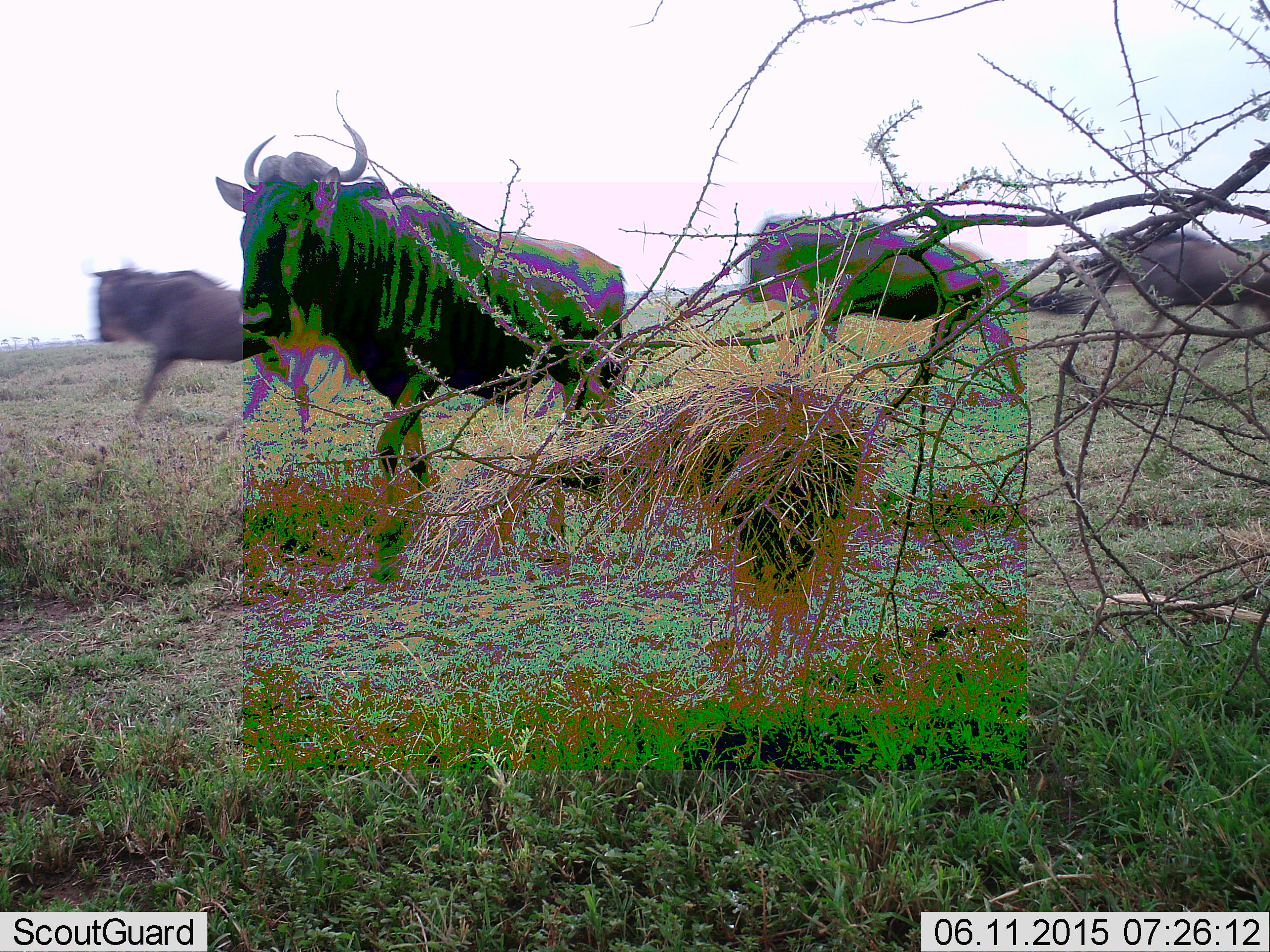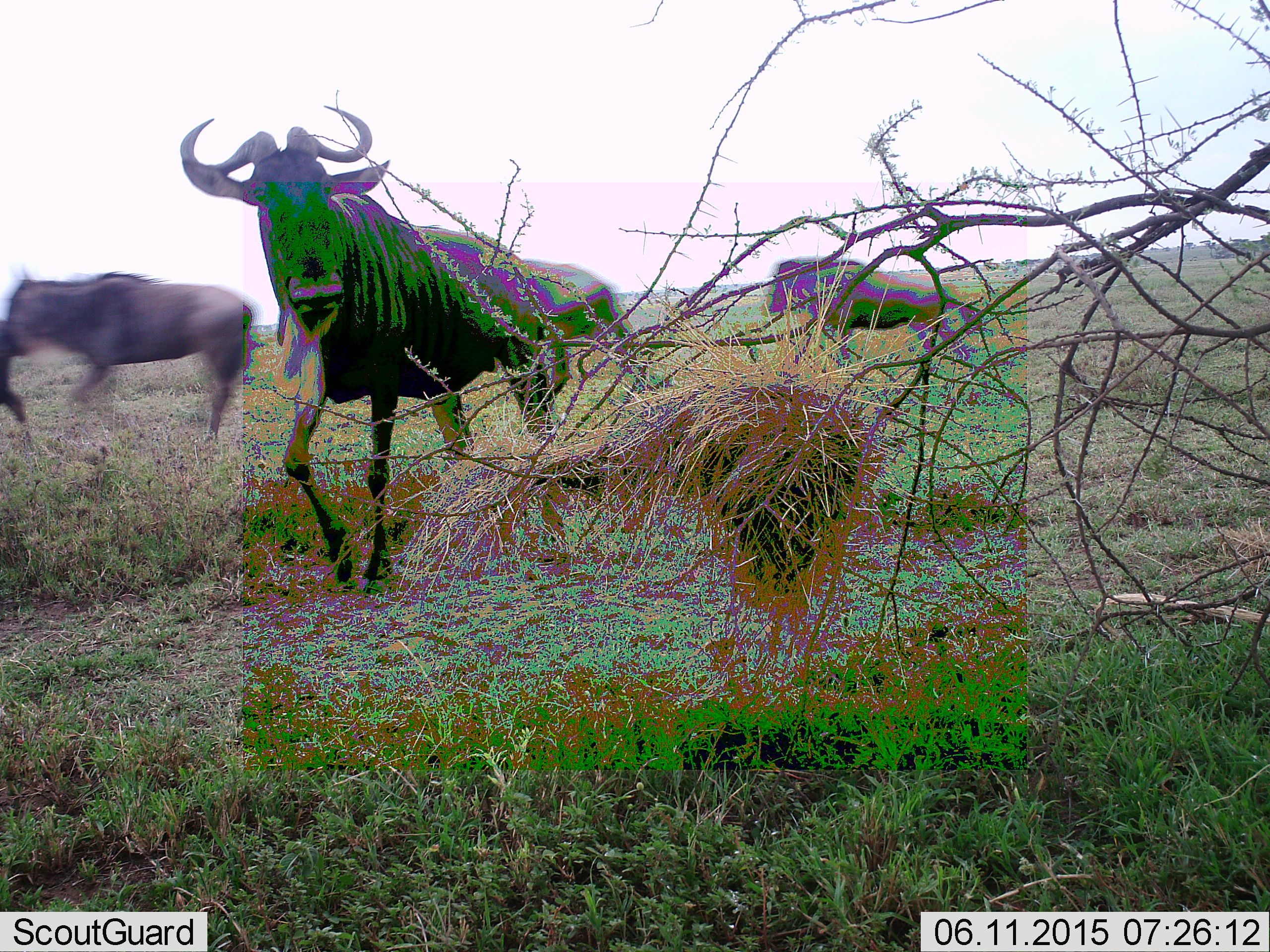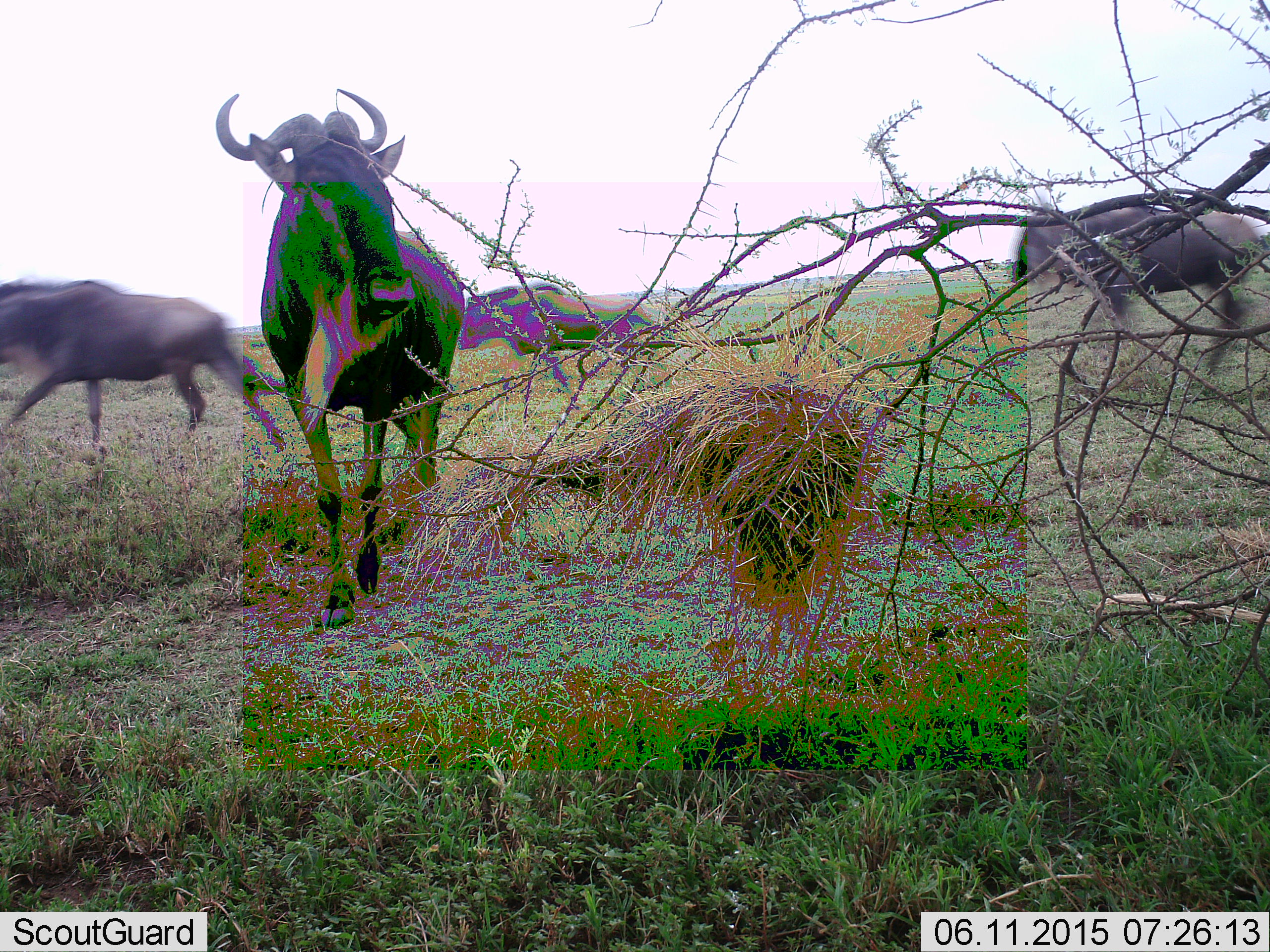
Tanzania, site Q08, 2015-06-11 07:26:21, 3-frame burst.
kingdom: Animalia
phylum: Chordata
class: Mammalia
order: Artiodactyla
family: Bovidae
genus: Connochaetes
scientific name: Connochaetes taurinus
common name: blue wildebeest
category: wildebeest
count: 5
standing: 20%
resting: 0%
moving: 100%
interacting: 0%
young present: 20%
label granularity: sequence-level